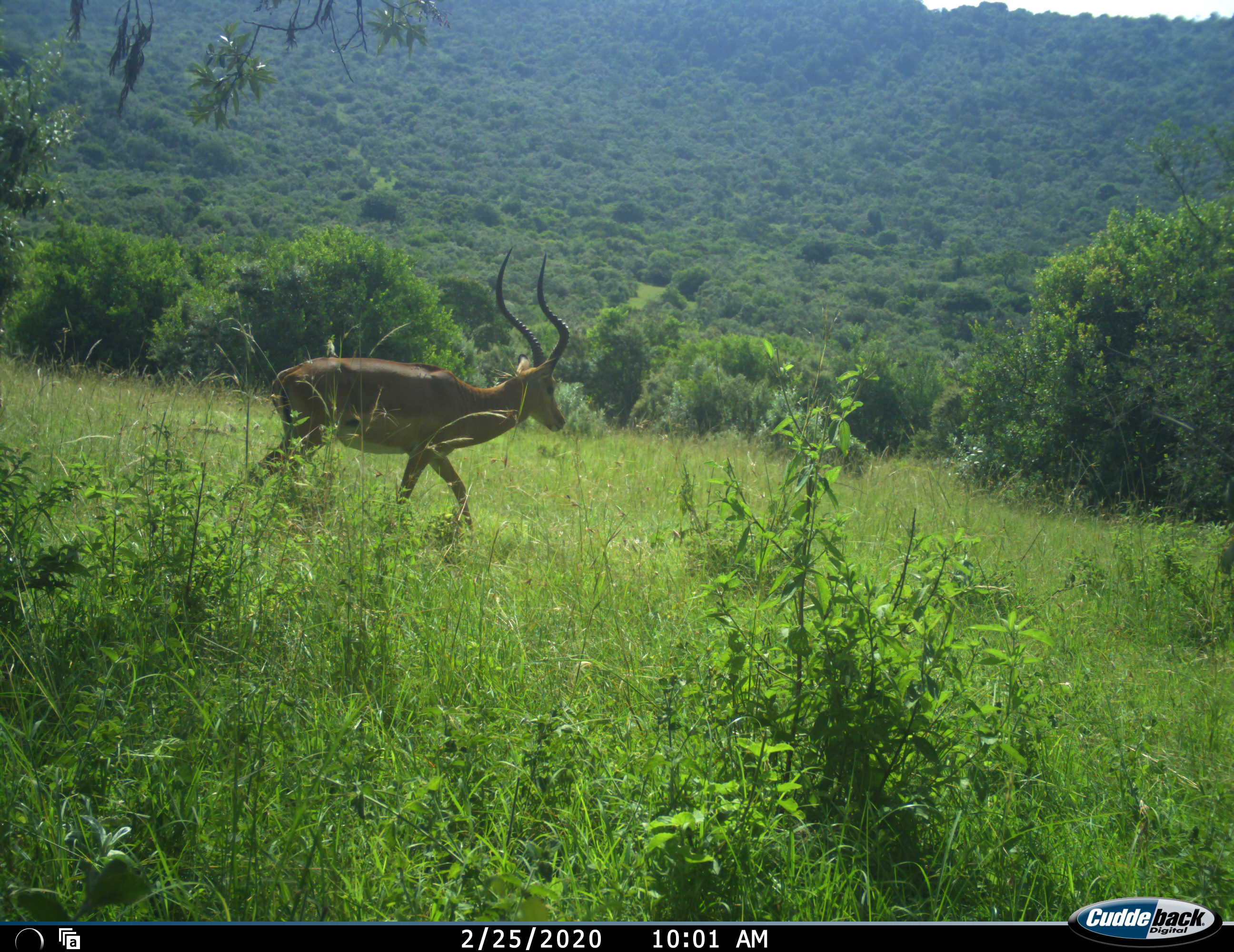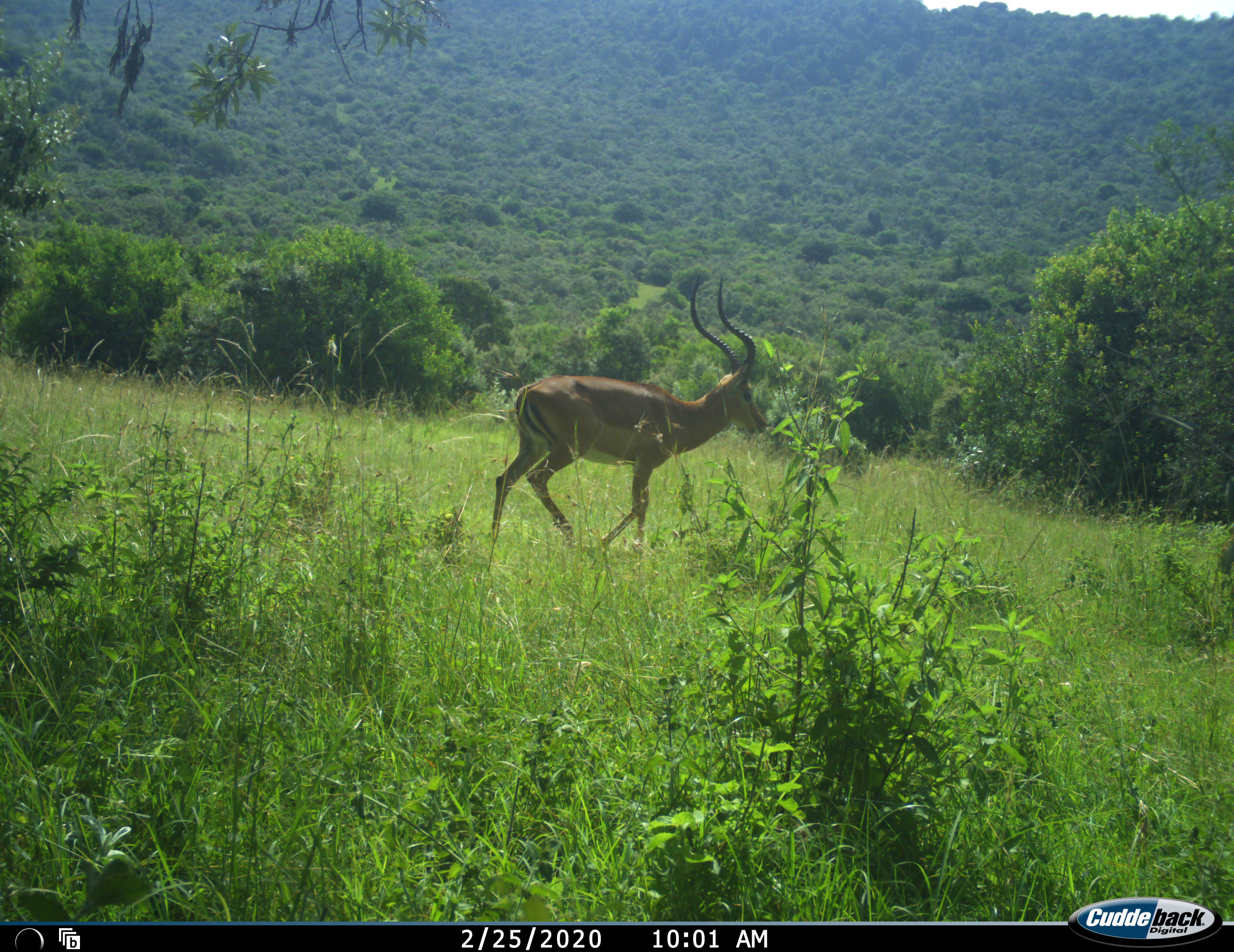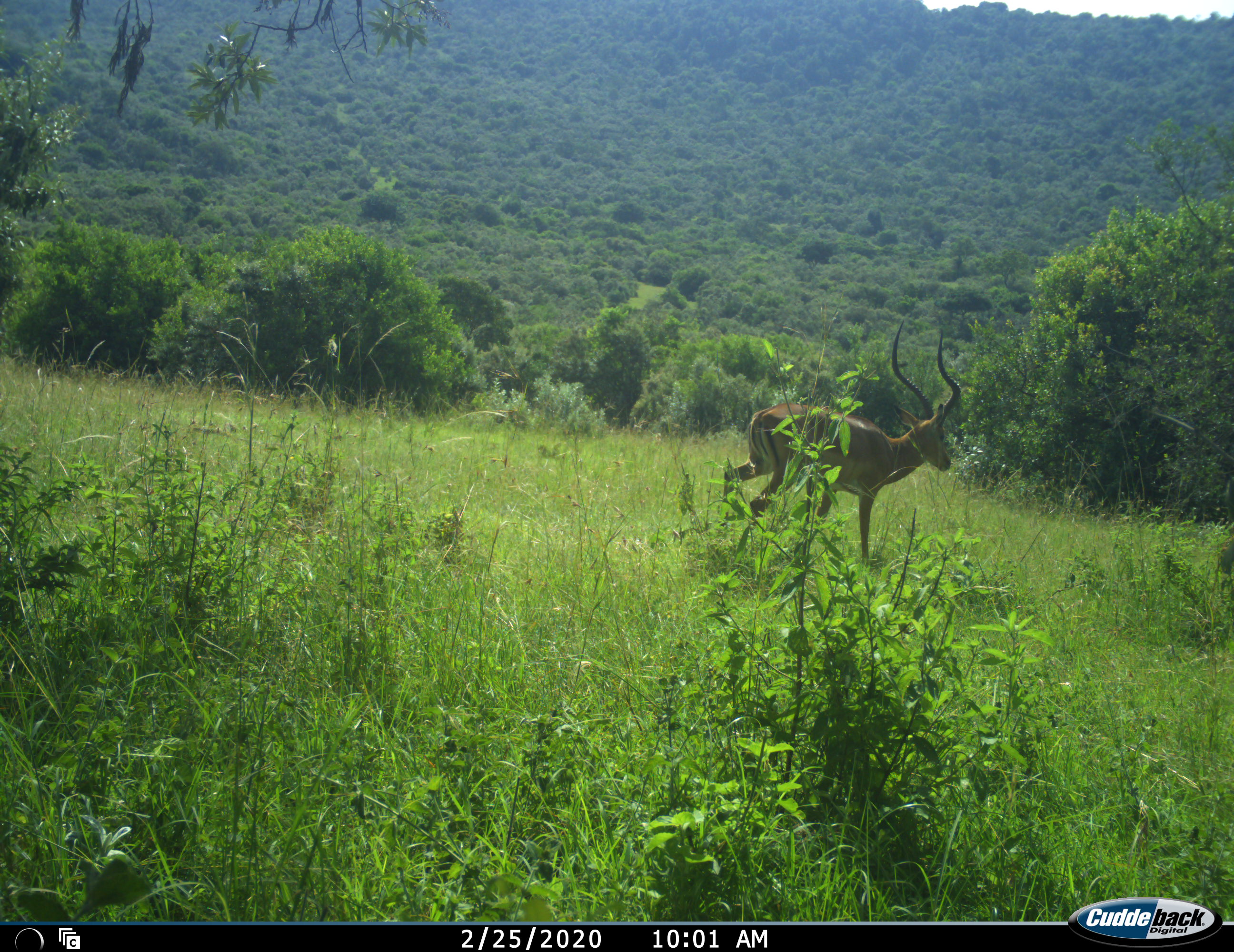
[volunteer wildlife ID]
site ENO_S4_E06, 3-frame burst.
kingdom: Animalia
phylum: Chordata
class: Mammalia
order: Artiodactyla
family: Bovidae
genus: Aepyceros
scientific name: Aepyceros melampus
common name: impala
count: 1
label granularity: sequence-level